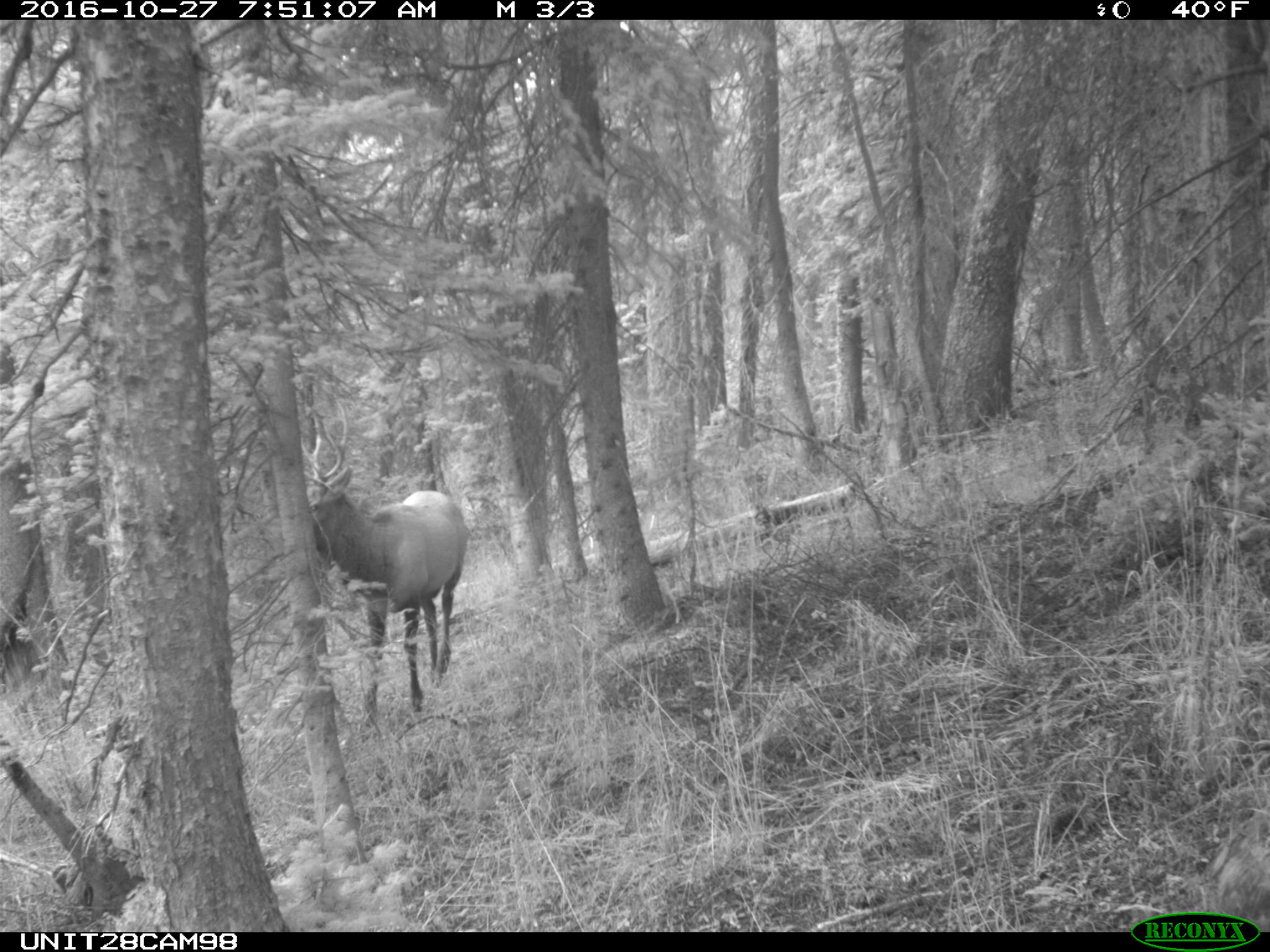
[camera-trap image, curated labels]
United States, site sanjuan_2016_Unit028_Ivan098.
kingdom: Animalia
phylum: Chordata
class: Mammalia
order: Artiodactyla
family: Cervidae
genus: Cervus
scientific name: Cervus elaphus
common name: red deer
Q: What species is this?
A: Cervus elaphus (red deer).